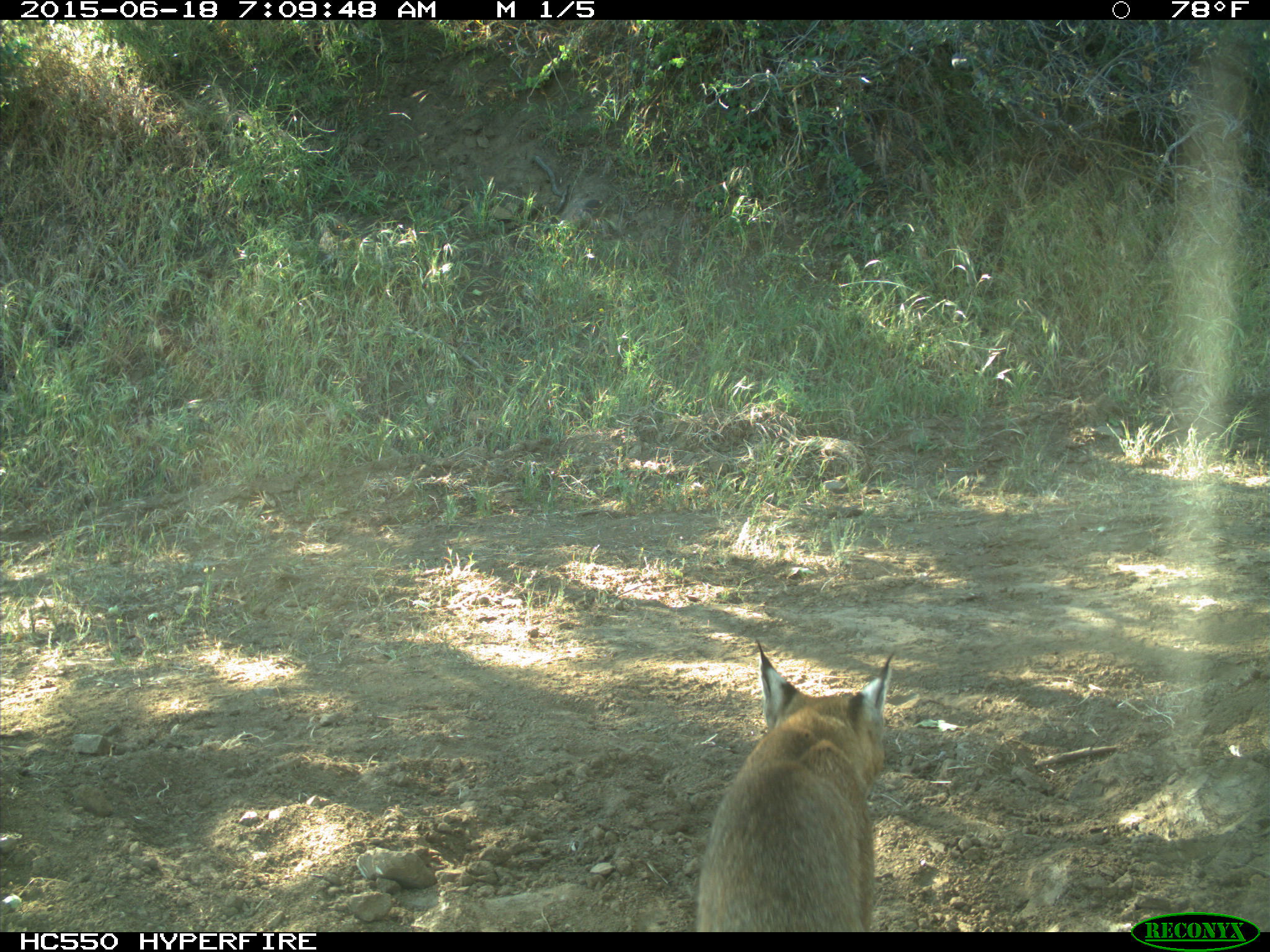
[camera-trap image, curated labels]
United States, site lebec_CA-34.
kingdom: Animalia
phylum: Chordata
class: Mammalia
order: Carnivora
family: Felidae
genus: Lynx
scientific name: Lynx rufus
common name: bobcat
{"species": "Lynx rufus (bobcat)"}